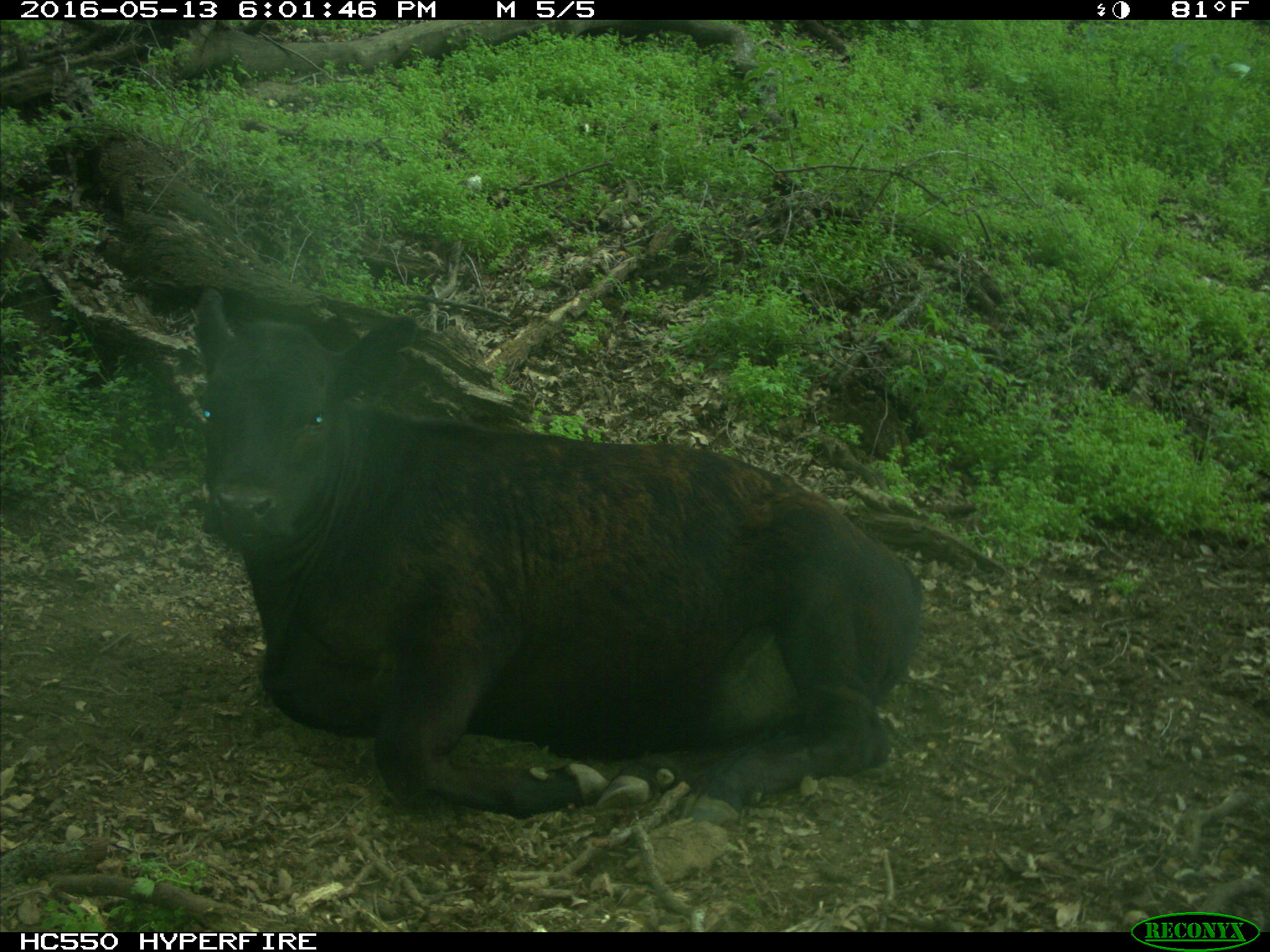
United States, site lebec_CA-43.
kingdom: Animalia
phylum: Chordata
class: Mammalia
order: Artiodactyla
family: Bovidae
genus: Bos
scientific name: Bos taurus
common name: domestic cow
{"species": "Bos taurus (domestic cow)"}